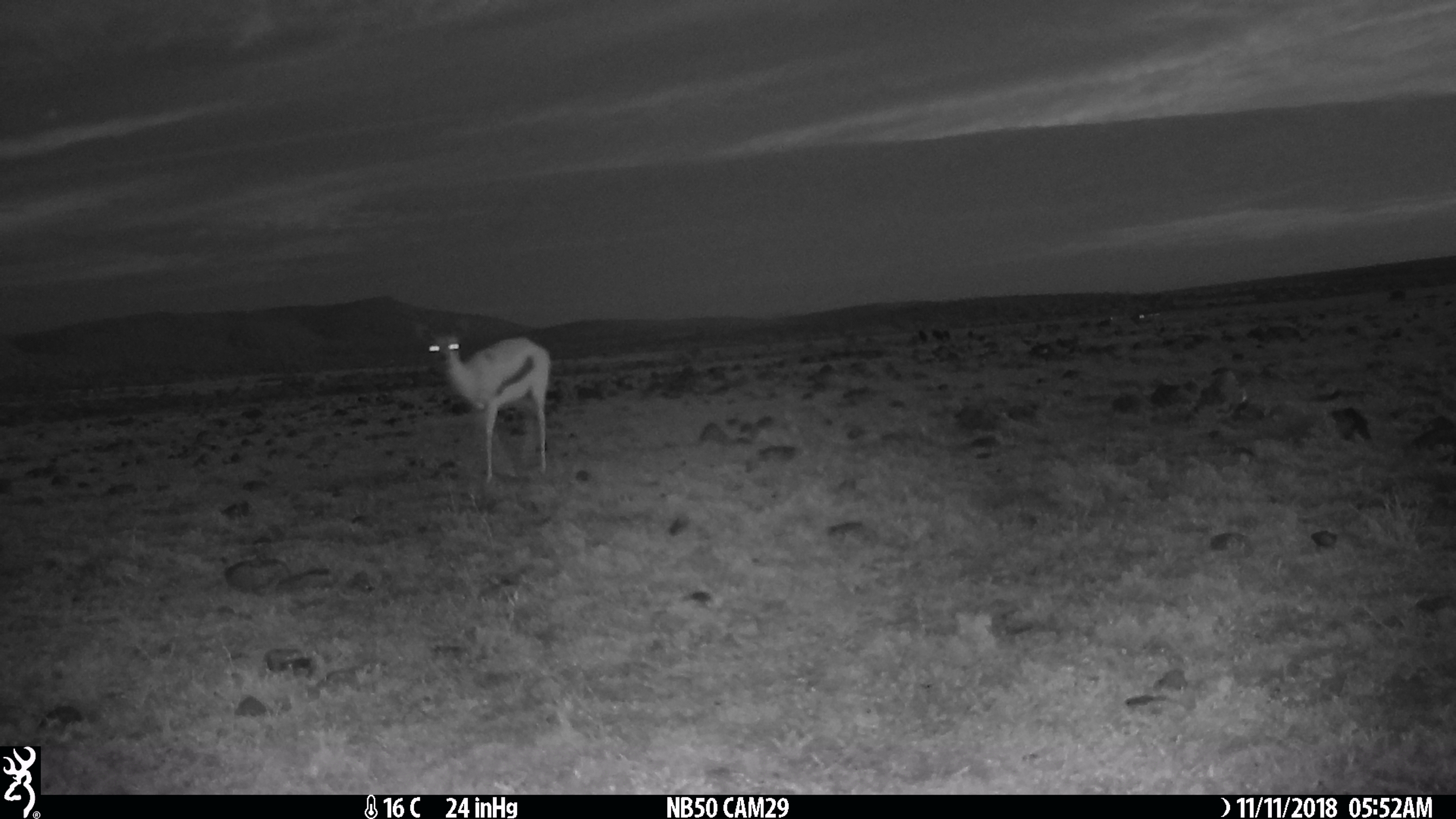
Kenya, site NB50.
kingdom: Animalia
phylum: Chordata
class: Mammalia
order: Artiodactyla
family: Bovidae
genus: Eudorcas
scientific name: Eudorcas thomsonii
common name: thomon's gazelle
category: gazelle thomsons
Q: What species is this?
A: Gazelle thomsons (thomon's gazelle) (Eudorcas thomsonii).